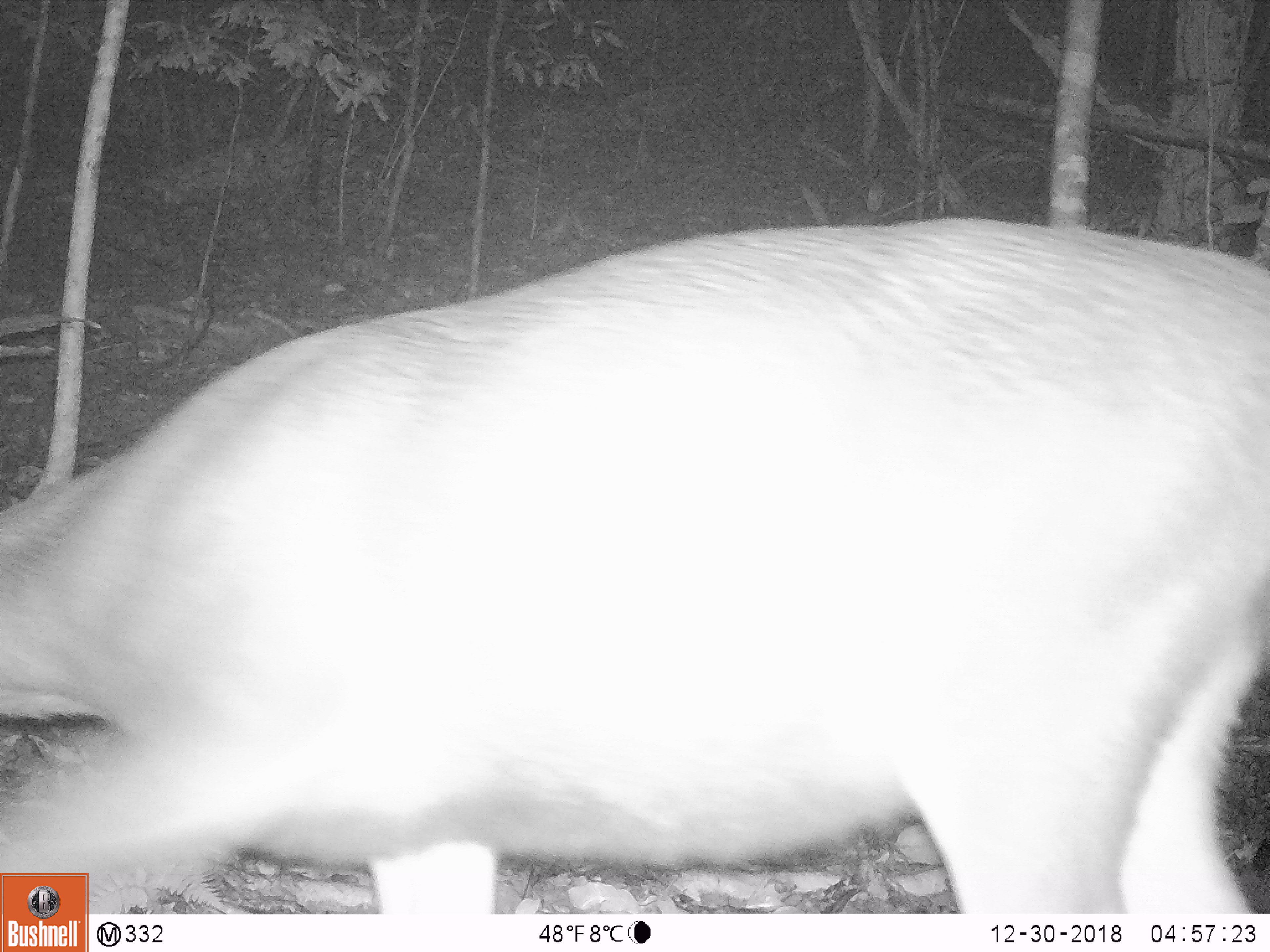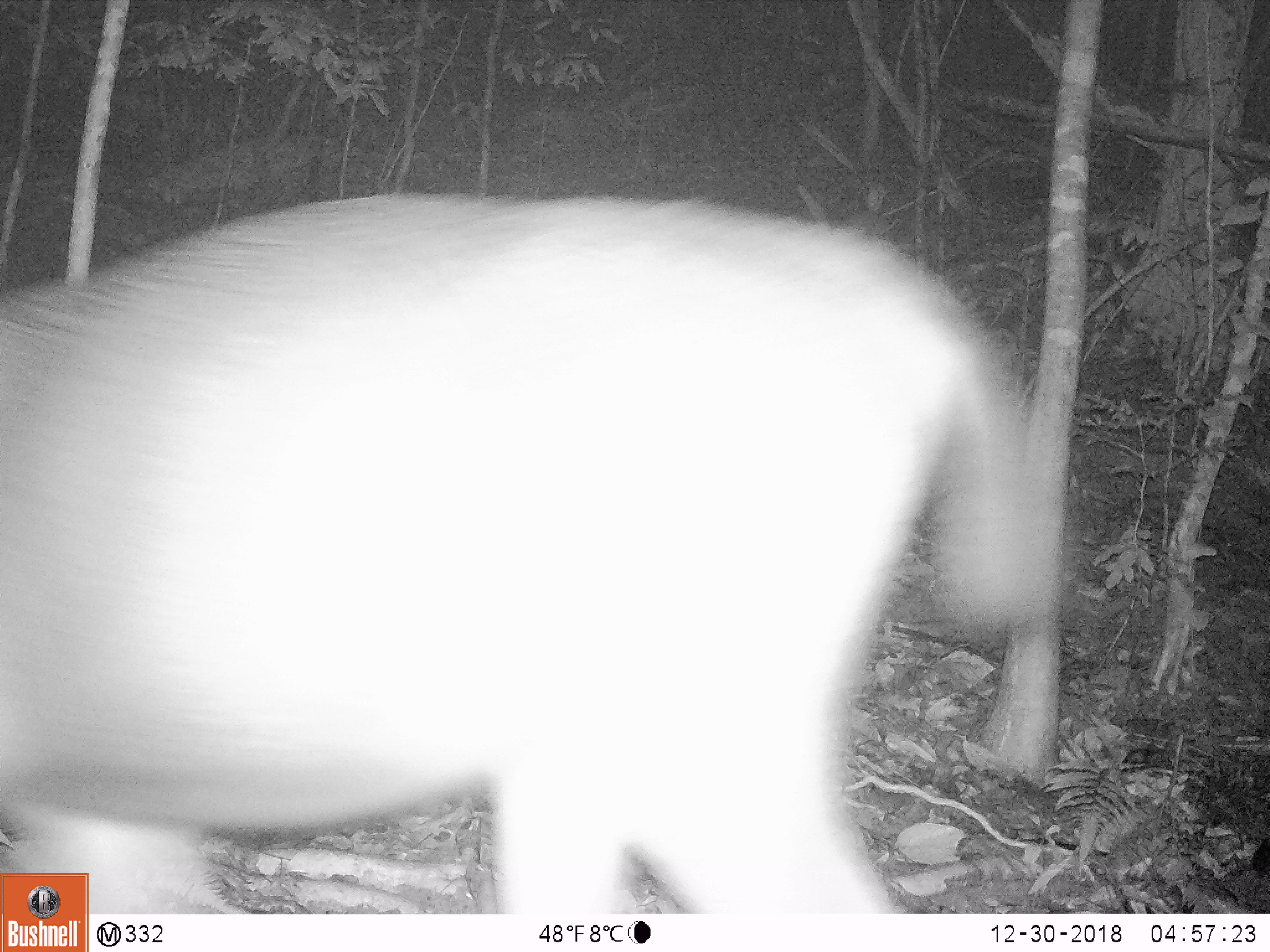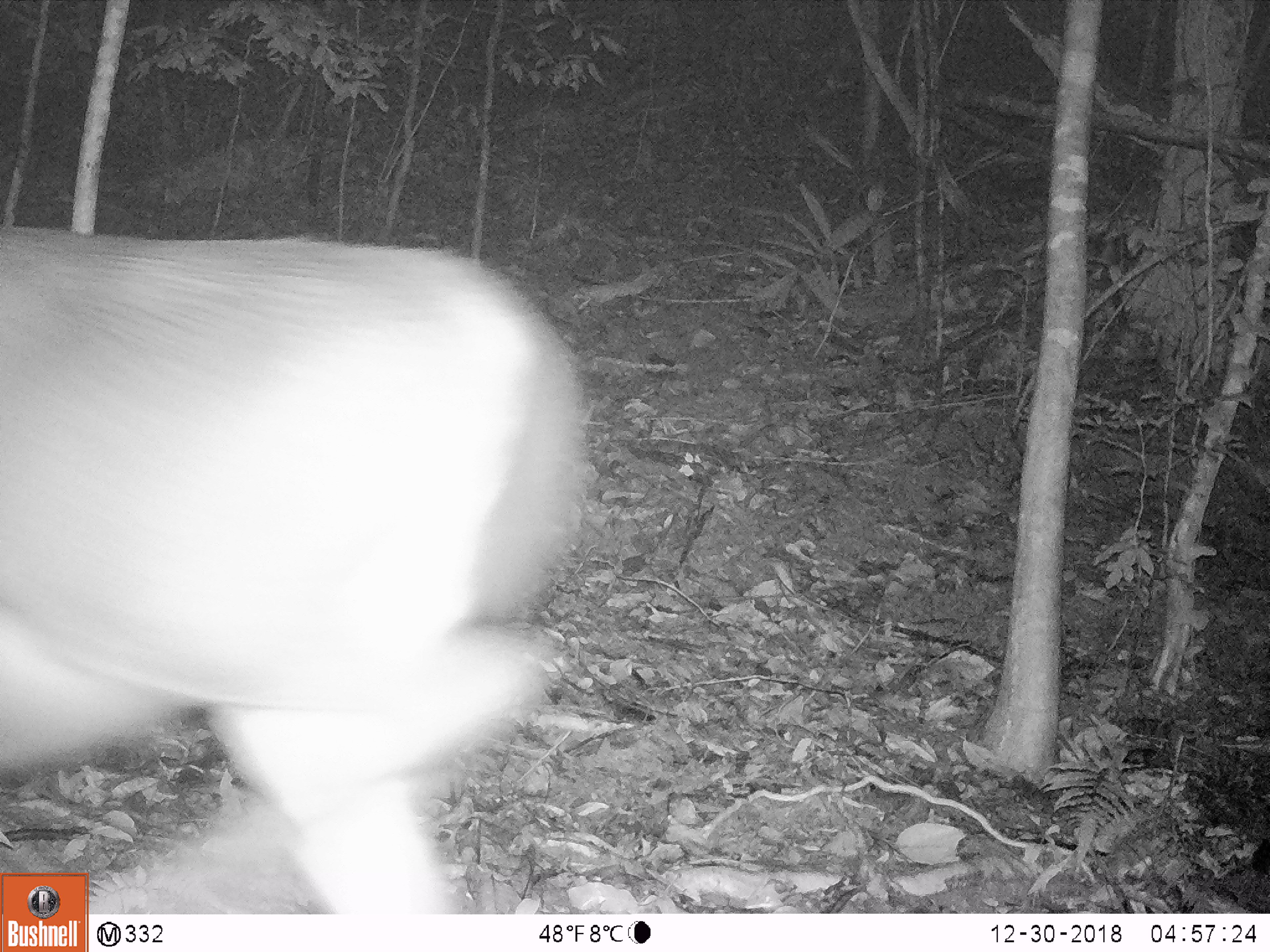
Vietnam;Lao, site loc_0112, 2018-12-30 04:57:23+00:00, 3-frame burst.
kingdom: Animalia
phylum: Chordata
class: Mammalia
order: Artiodactyla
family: Cervidae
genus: Rusa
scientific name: Rusa unicolor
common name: sambar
Sambar (Rusa unicolor). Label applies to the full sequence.